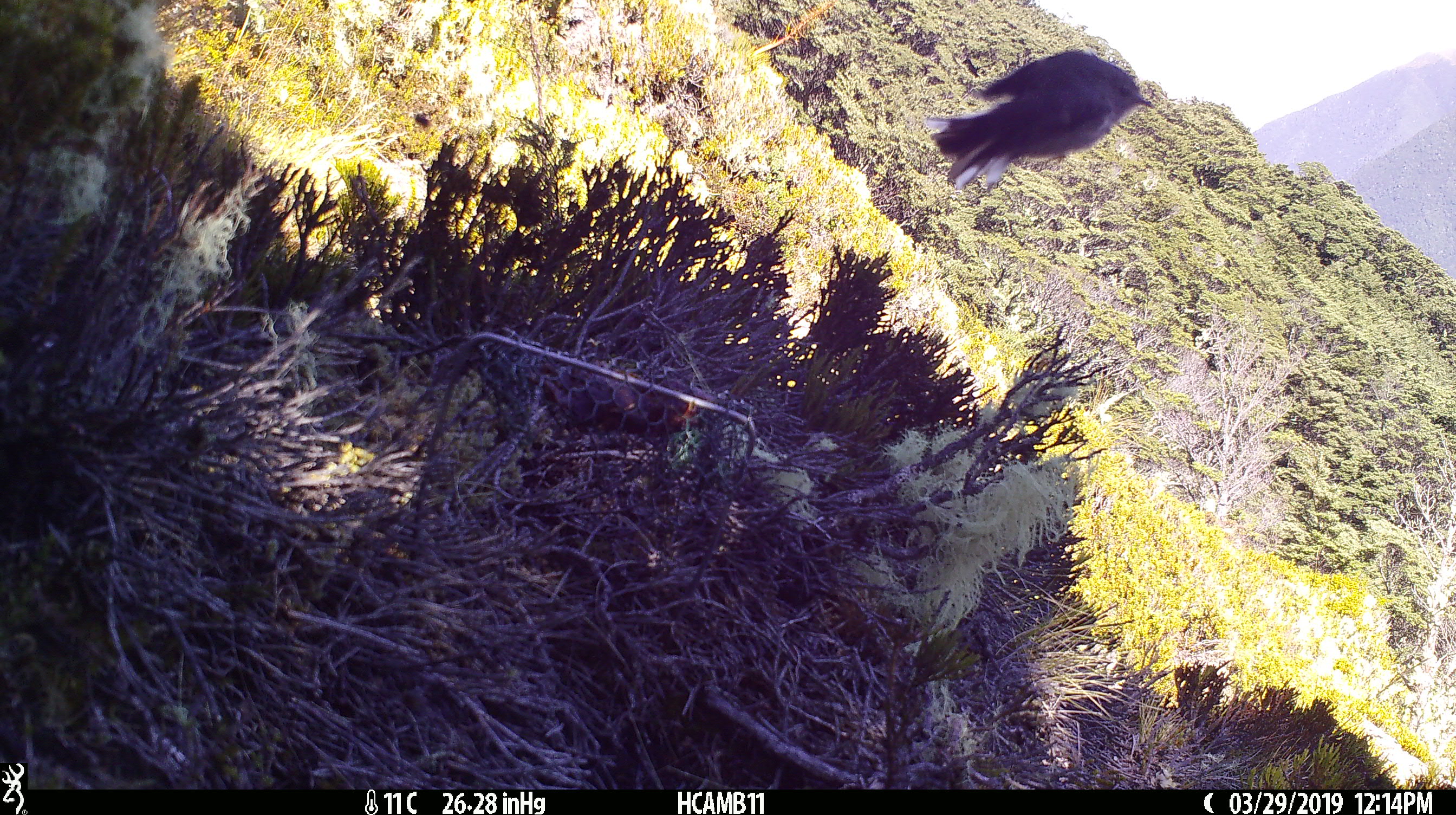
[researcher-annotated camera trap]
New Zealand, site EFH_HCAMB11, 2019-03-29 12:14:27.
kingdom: Animalia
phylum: Chordata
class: Aves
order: Passeriformes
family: Petroicidae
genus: Petroica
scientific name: Petroica macrocephala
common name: tomtit